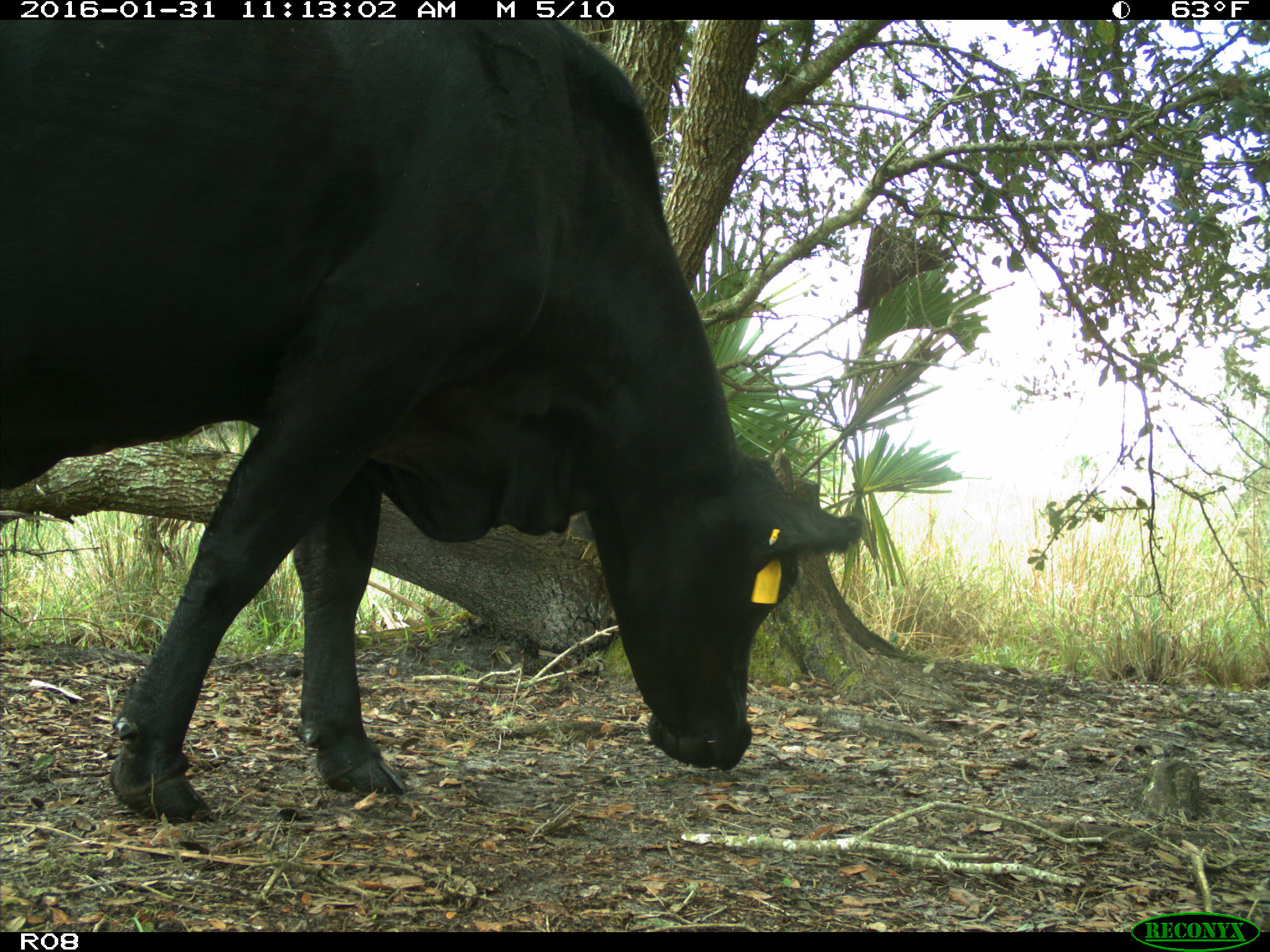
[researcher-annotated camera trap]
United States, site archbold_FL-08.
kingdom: Animalia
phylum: Chordata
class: Mammalia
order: Artiodactyla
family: Bovidae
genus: Bos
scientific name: Bos taurus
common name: domestic cow